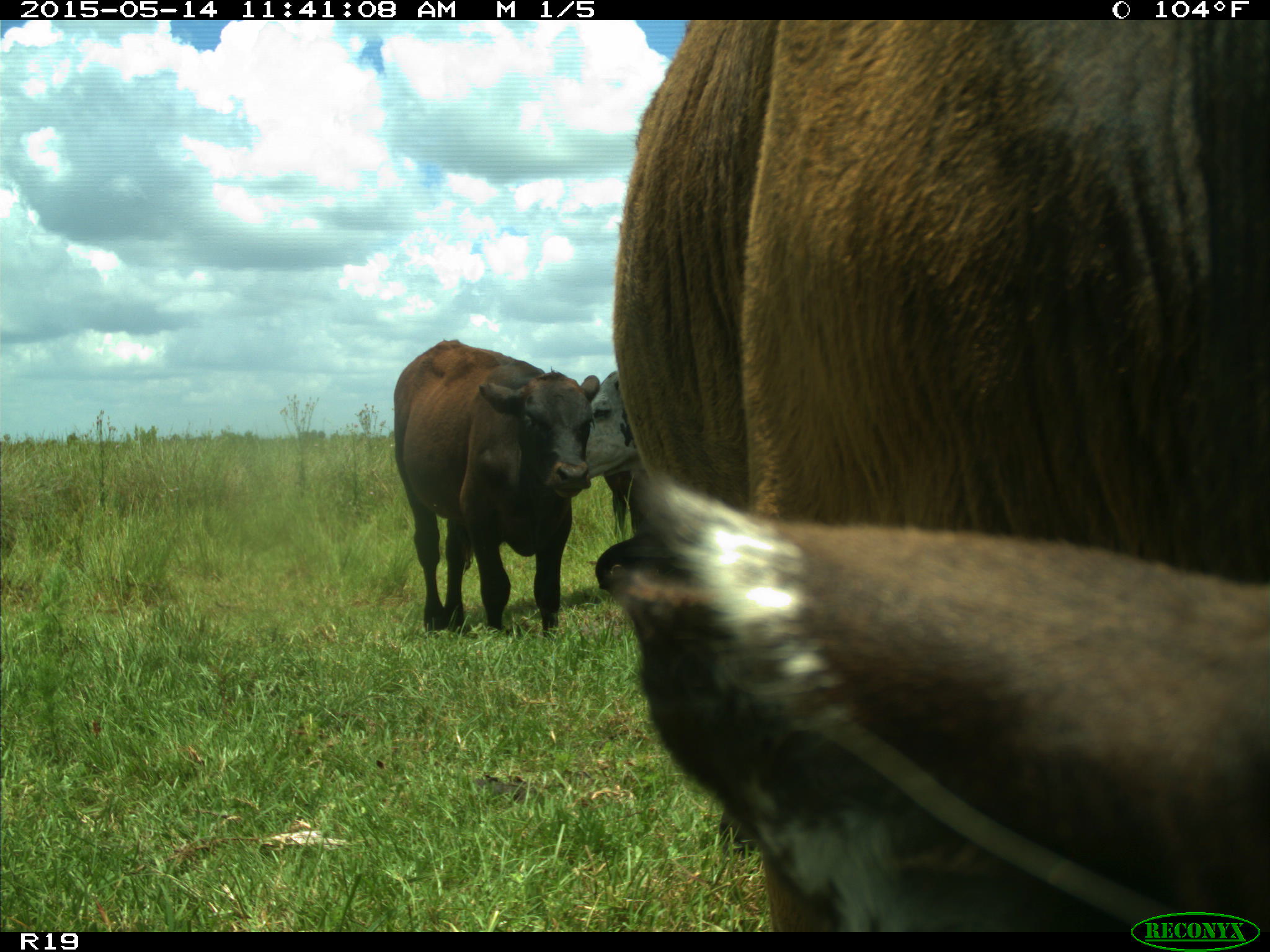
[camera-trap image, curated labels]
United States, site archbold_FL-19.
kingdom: Animalia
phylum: Chordata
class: Mammalia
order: Artiodactyla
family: Bovidae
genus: Bos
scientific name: Bos taurus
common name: domestic cow